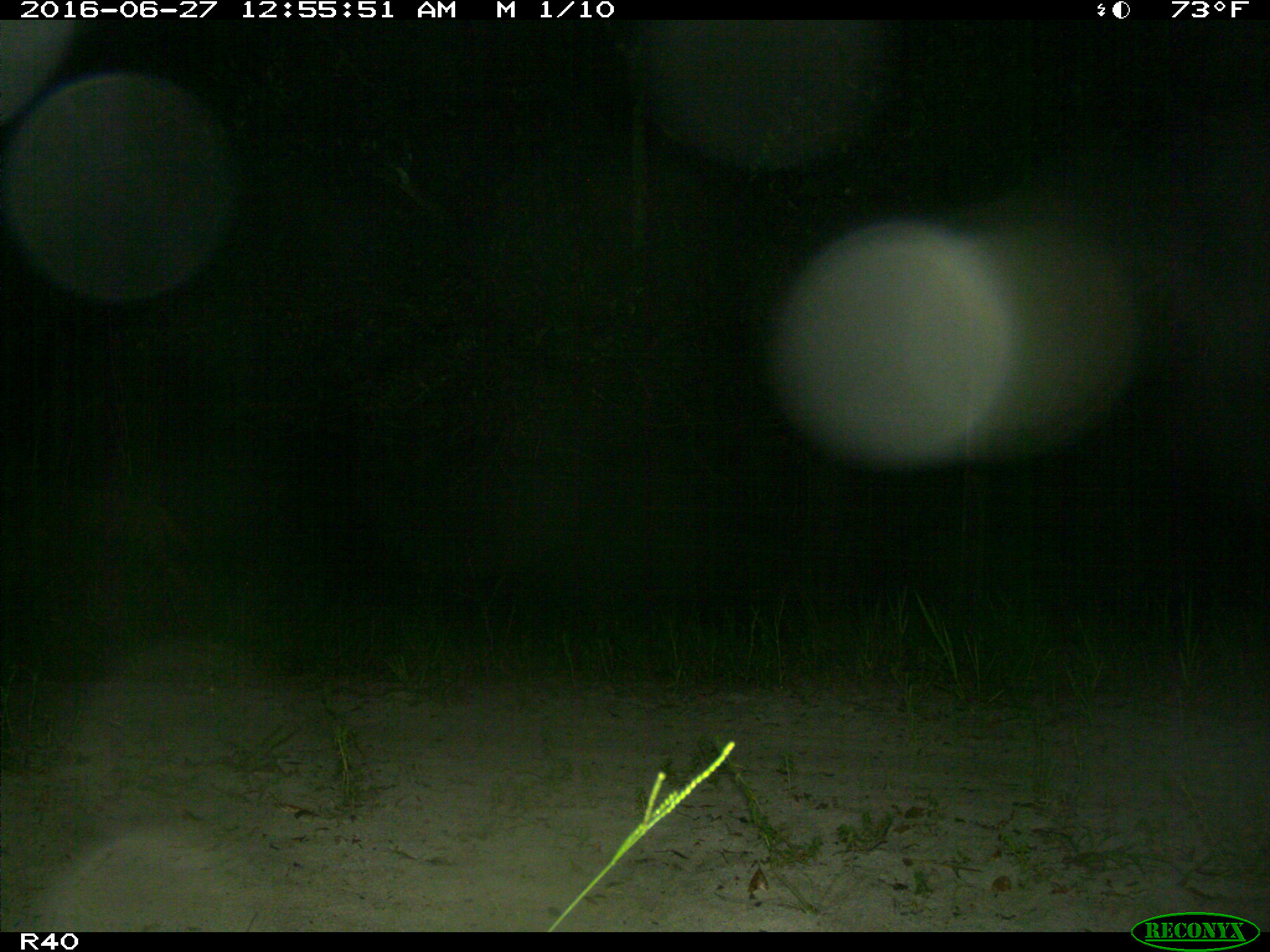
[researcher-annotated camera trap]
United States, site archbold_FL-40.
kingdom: Animalia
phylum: Chordata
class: Mammalia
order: Carnivora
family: Canidae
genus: Canis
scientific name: Canis latrans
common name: coyote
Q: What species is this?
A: Canis latrans (coyote).